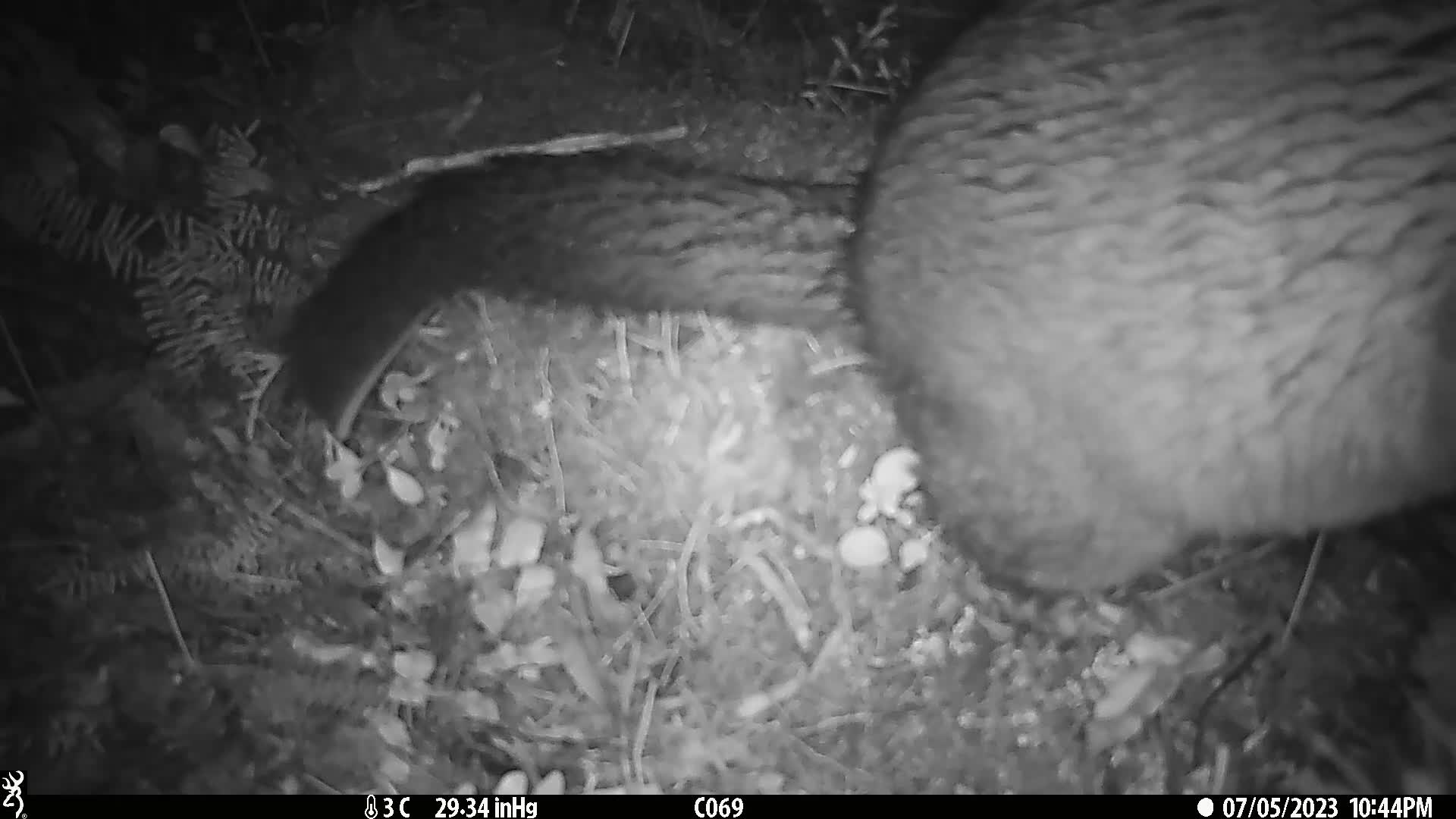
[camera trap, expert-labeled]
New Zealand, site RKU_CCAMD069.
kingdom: Animalia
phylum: Chordata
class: Mammalia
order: Diprotodontia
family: Phalangeridae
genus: Trichosurus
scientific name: Trichosurus vulpecula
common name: common brushtail possum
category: possum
Possum (common brushtail possum) (Trichosurus vulpecula).